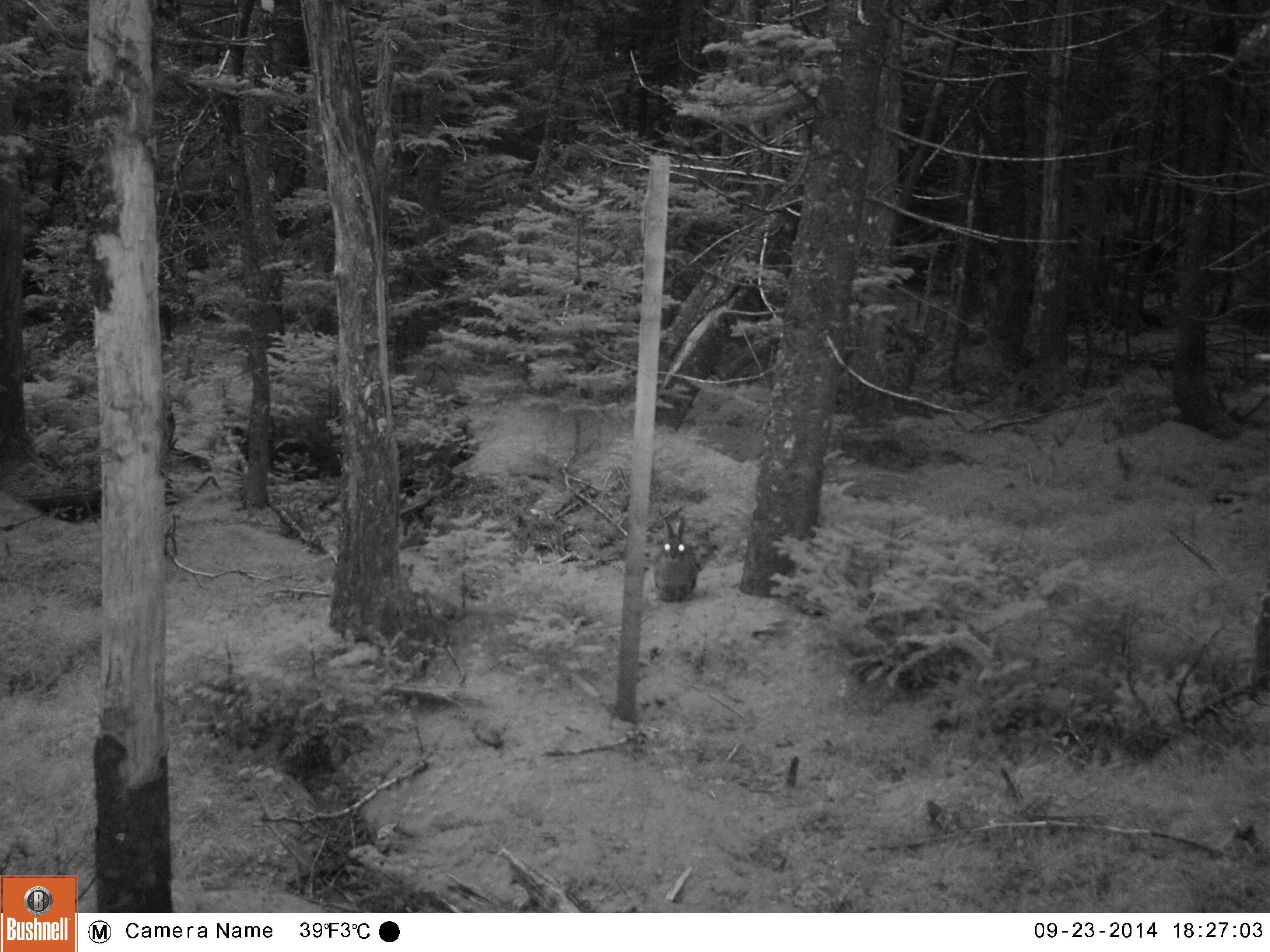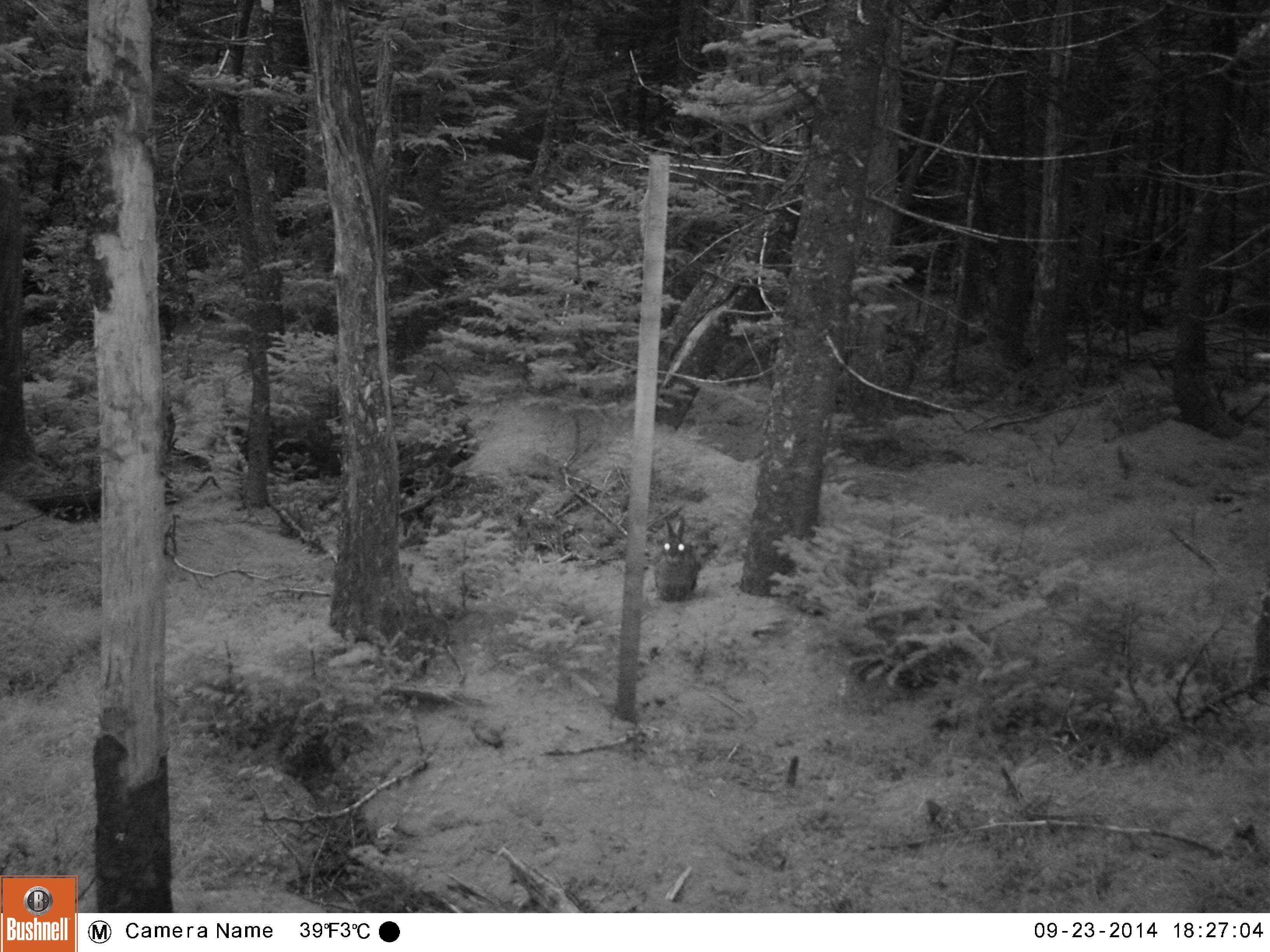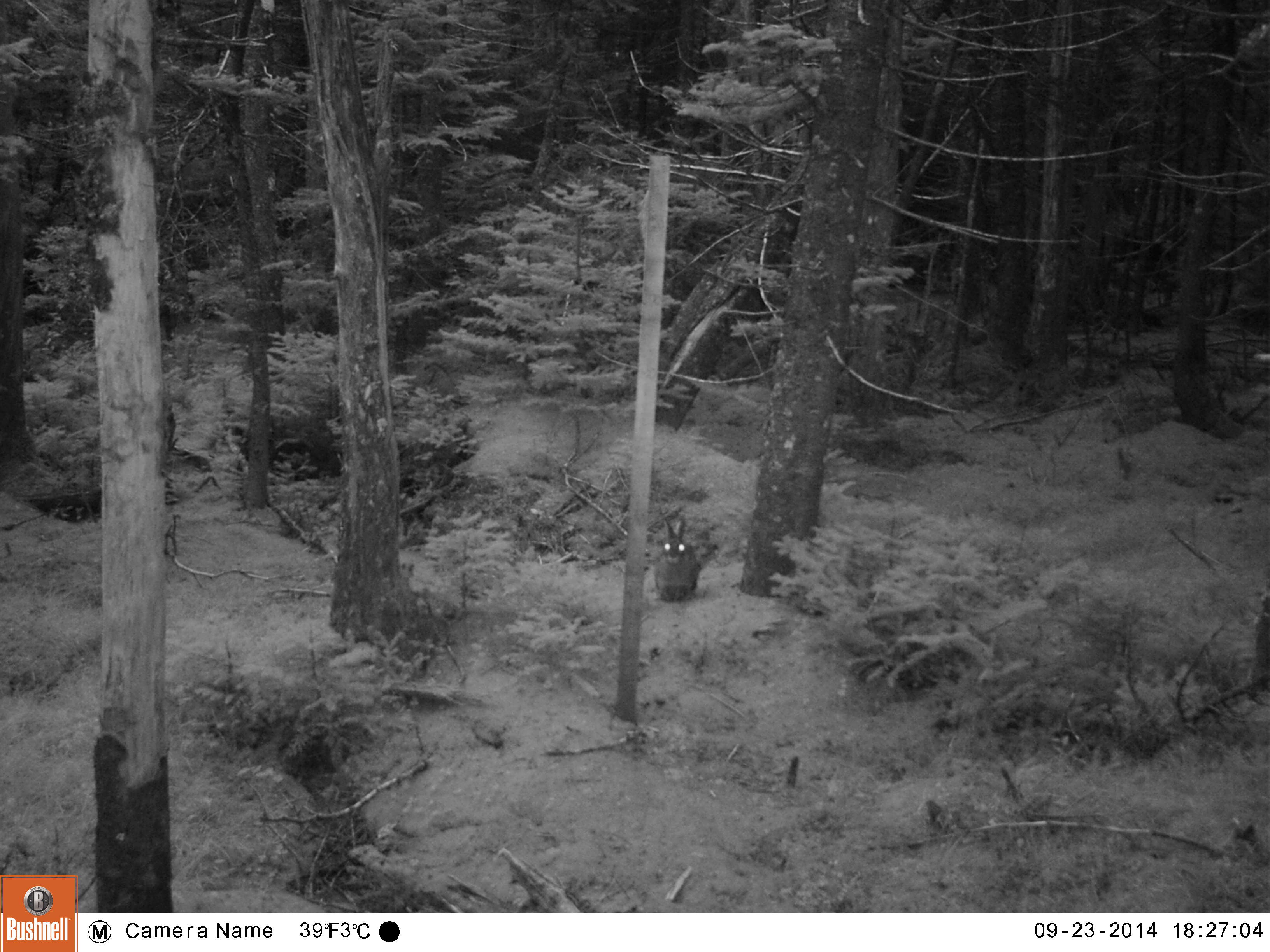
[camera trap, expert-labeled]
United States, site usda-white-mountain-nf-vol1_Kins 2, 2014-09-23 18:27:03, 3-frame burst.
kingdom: Animalia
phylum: Chordata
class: Mammalia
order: Lagomorpha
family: Leporidae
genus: Lepus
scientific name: Lepus americanus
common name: snowshoe hare